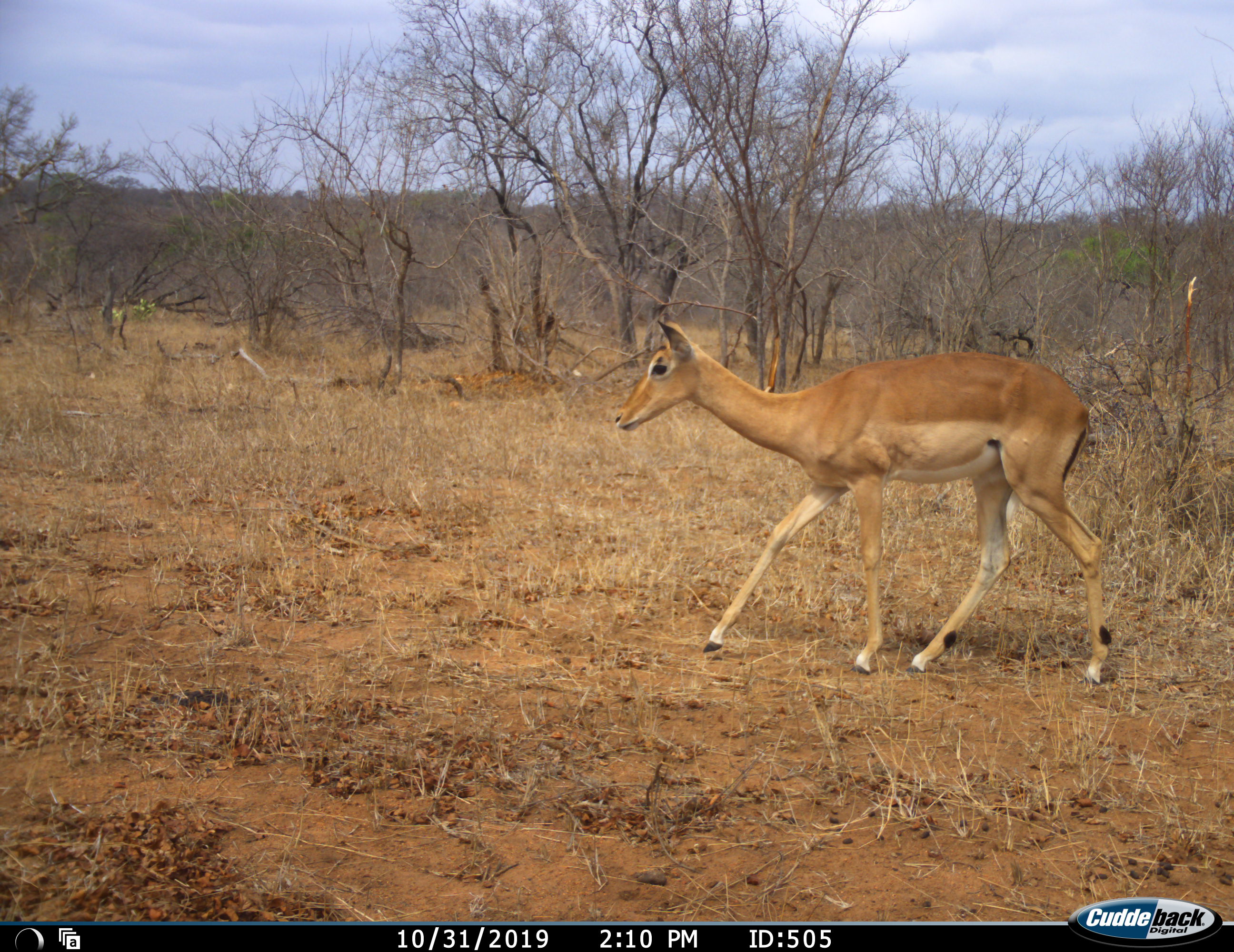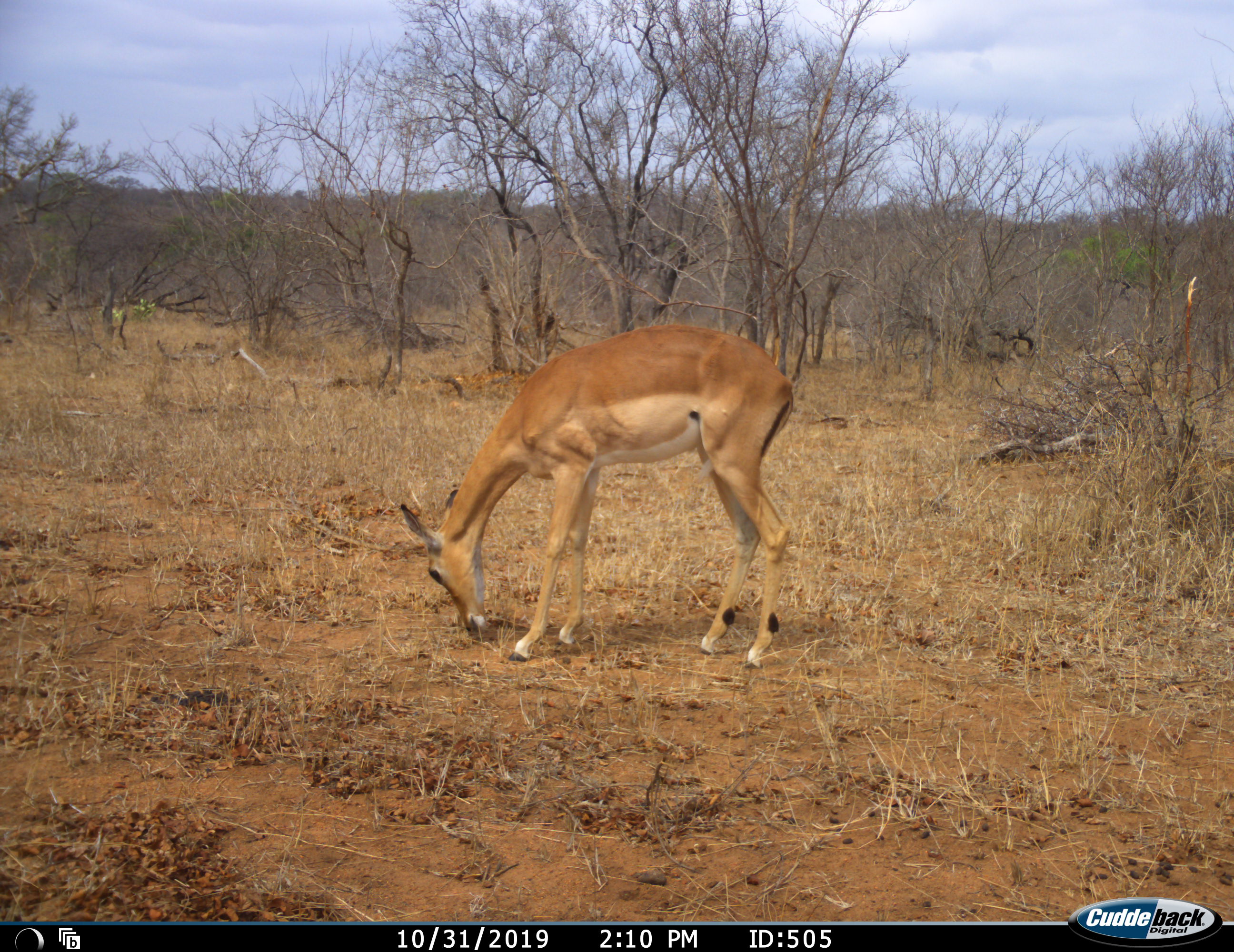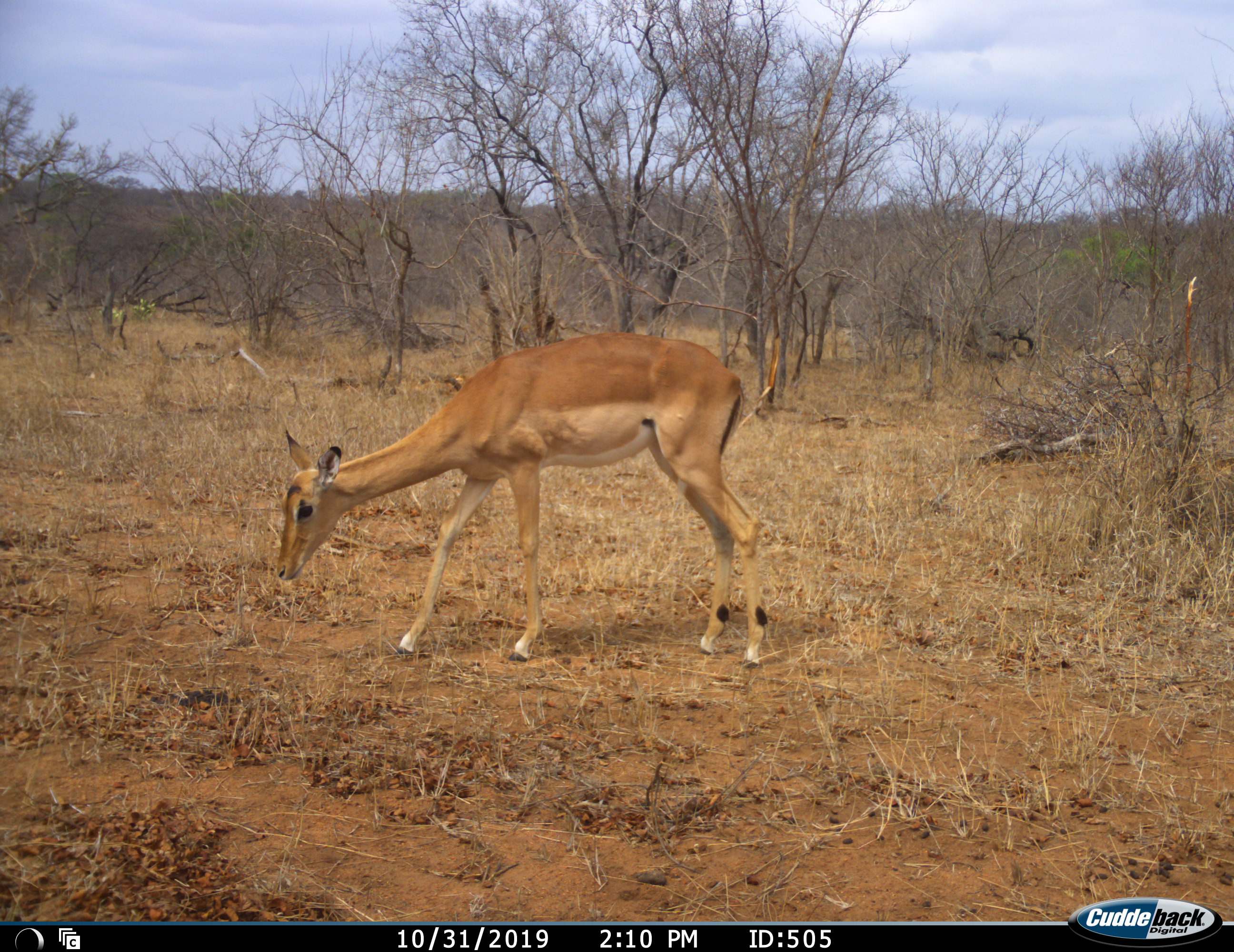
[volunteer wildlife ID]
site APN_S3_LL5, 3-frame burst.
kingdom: Animalia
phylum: Chordata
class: Mammalia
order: Artiodactyla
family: Bovidae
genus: Aepyceros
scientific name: Aepyceros melampus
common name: impala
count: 1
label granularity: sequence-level